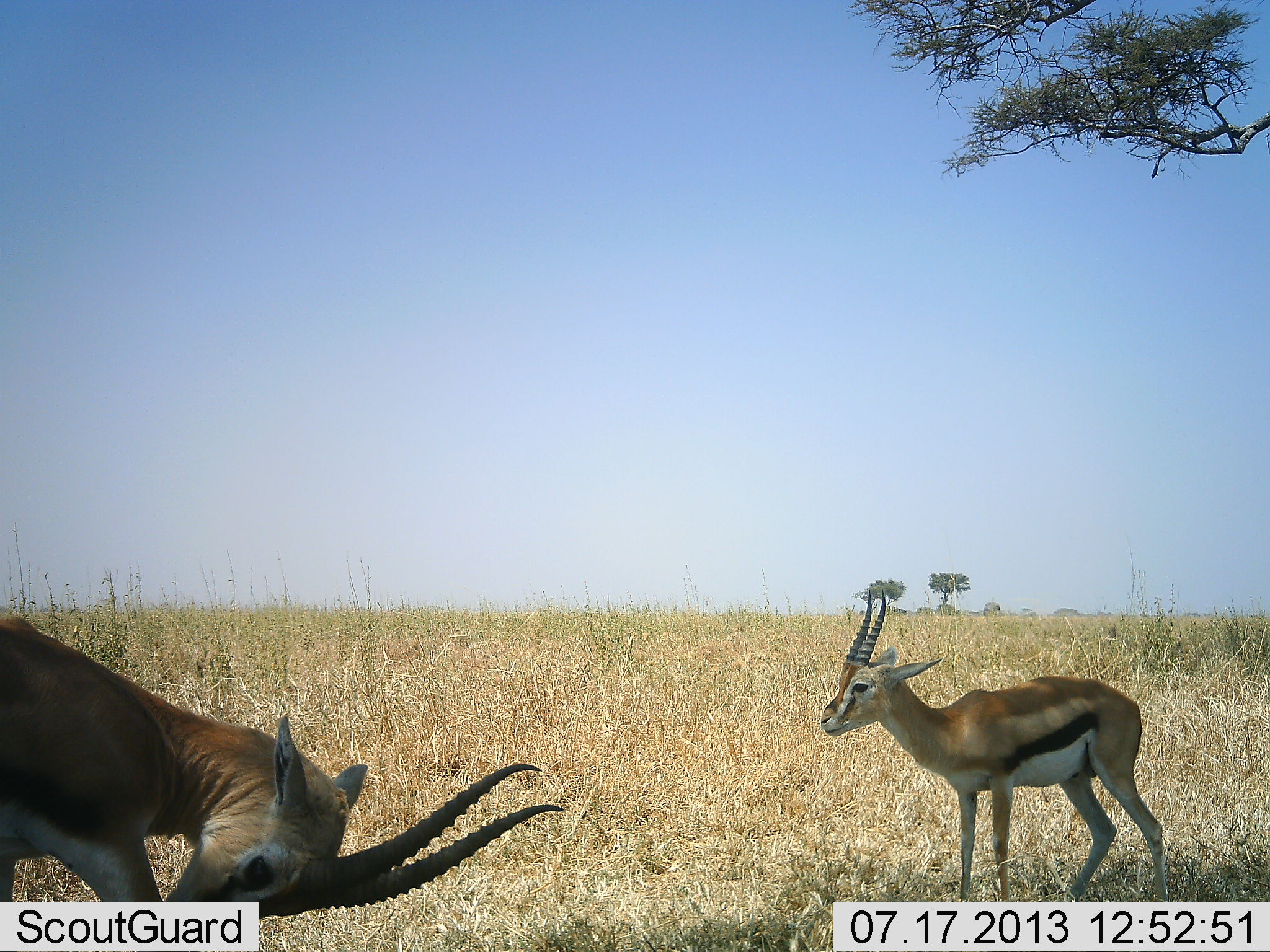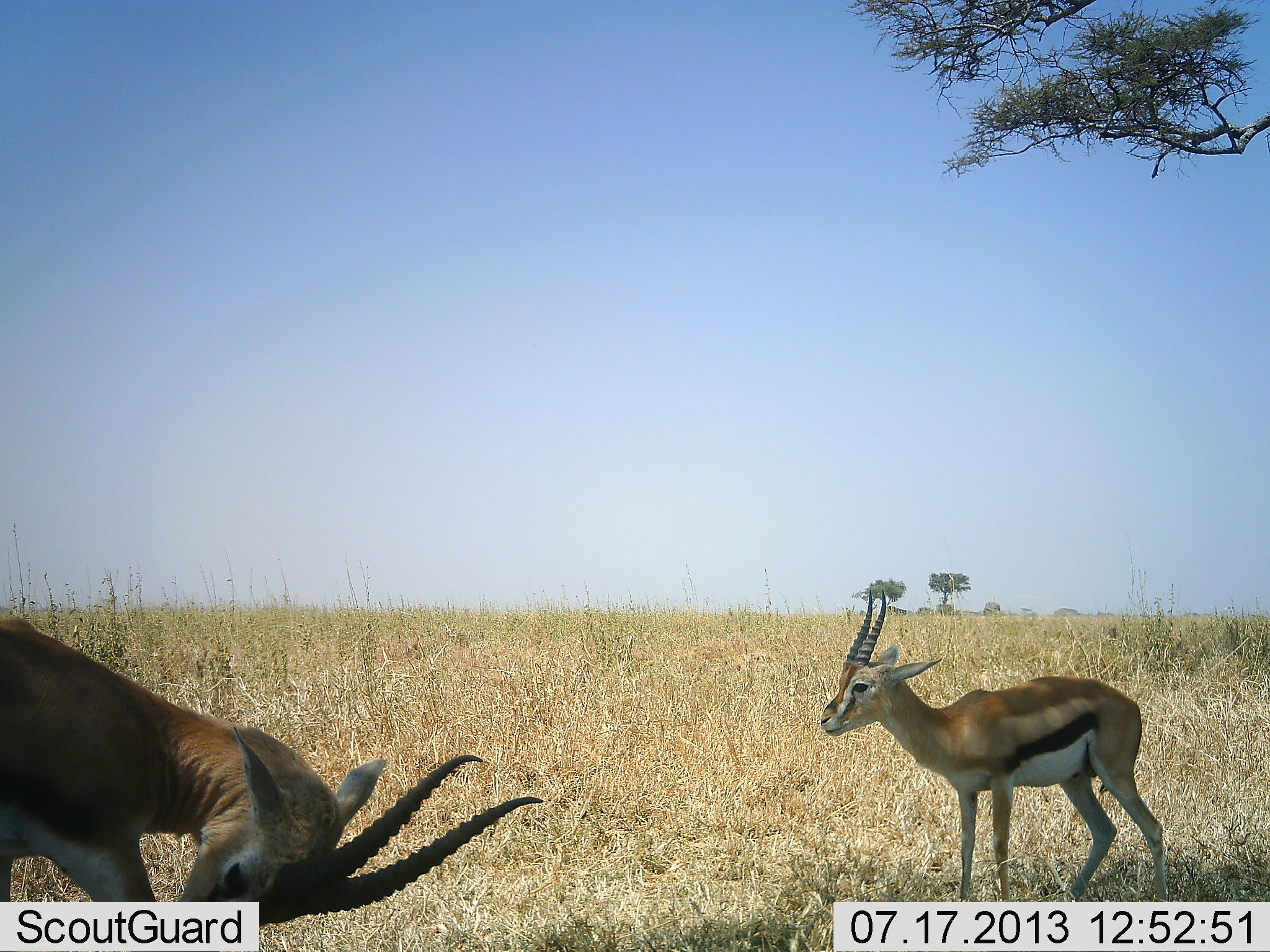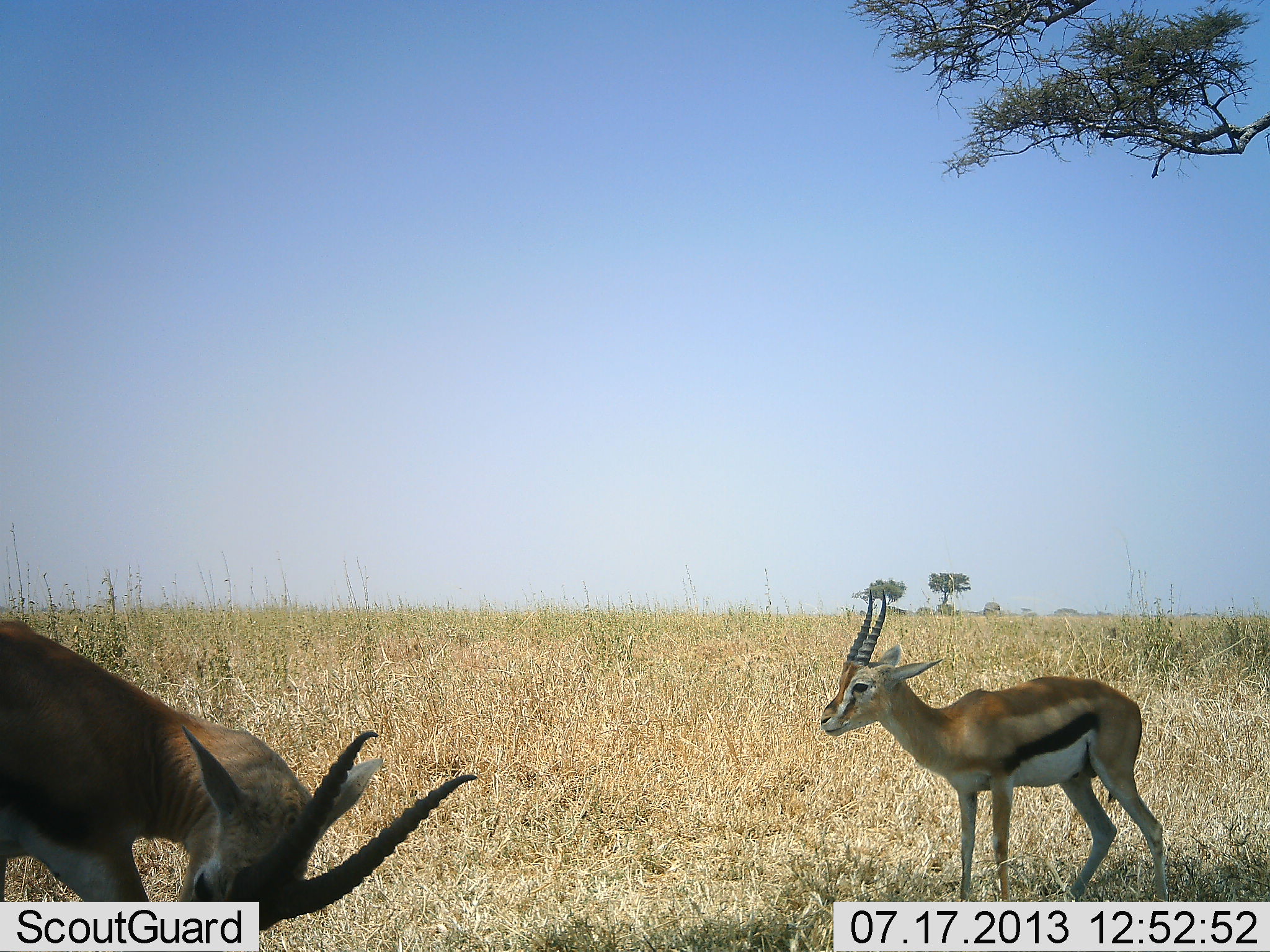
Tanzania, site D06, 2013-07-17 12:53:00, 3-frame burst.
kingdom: Animalia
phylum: Chordata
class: Mammalia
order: Artiodactyla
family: Bovidae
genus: Eudorcas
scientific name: Eudorcas thomsonii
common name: thomson's gazelle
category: gazellethomsons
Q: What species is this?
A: Gazellethomsons (thomson's gazelle) (Eudorcas thomsonii).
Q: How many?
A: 2.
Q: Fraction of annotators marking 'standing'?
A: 100%.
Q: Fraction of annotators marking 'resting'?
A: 10%.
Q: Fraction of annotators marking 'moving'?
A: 10%.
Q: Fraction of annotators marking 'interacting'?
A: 10%.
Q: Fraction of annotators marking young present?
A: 0%.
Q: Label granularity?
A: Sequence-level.